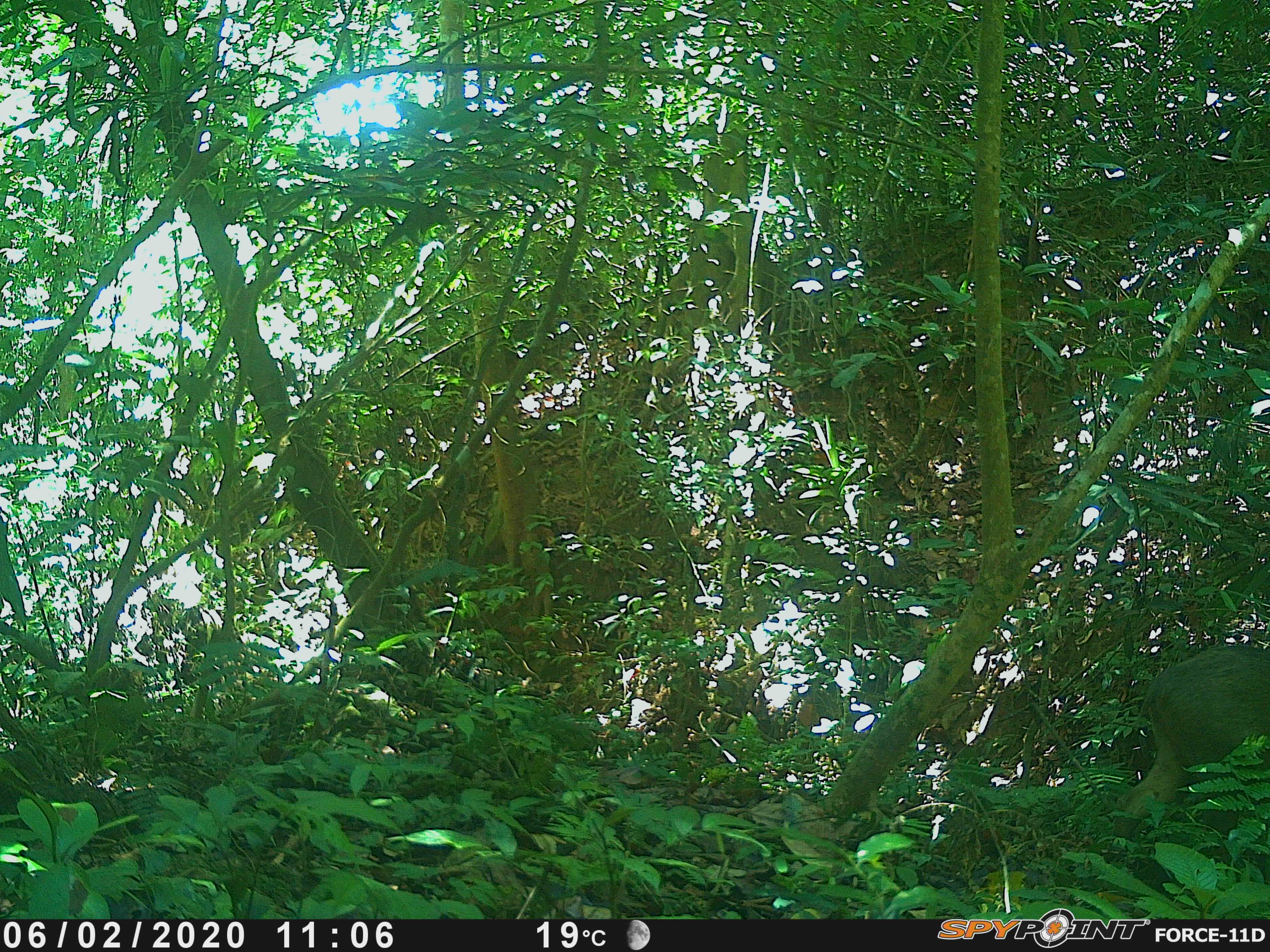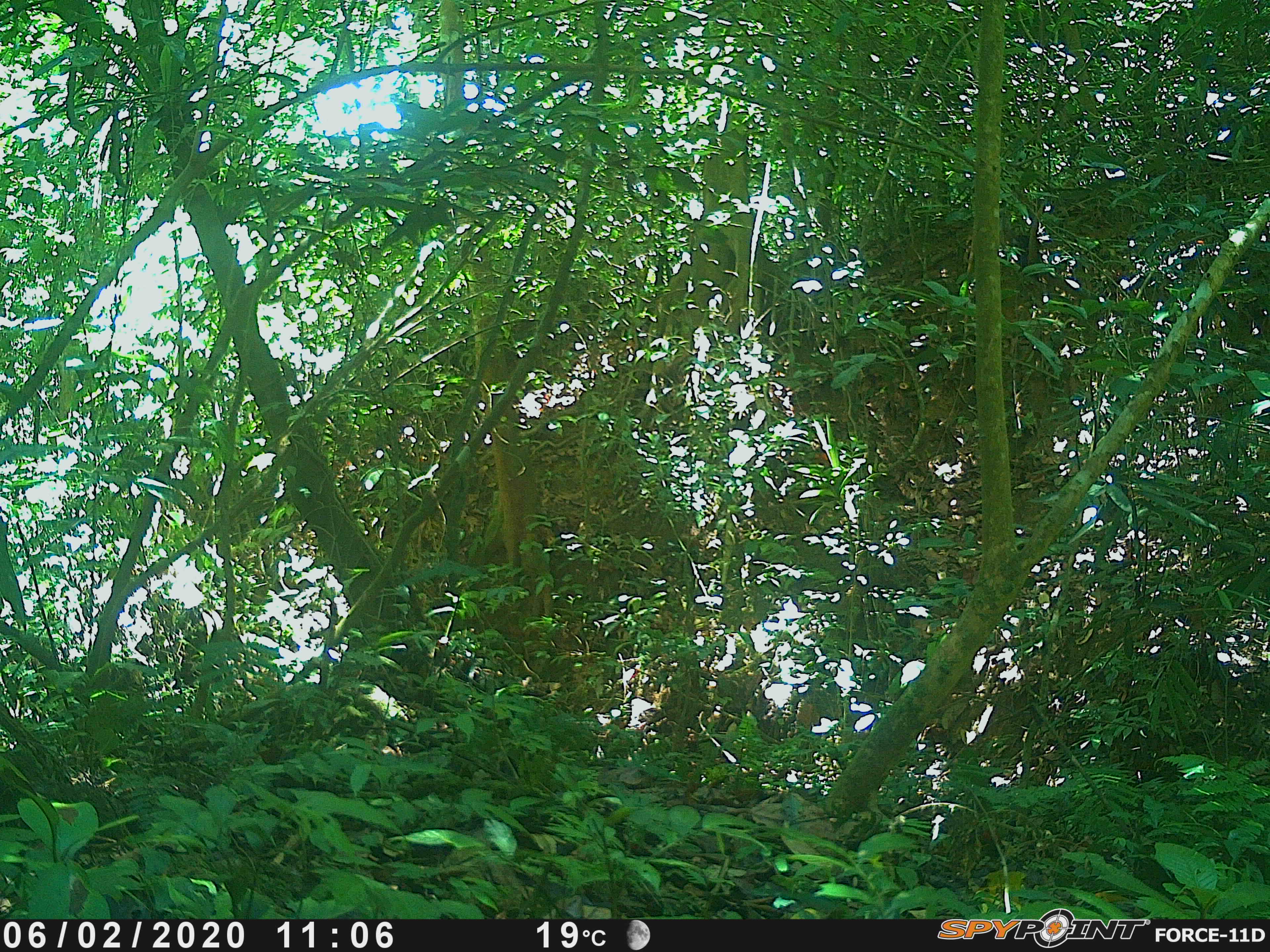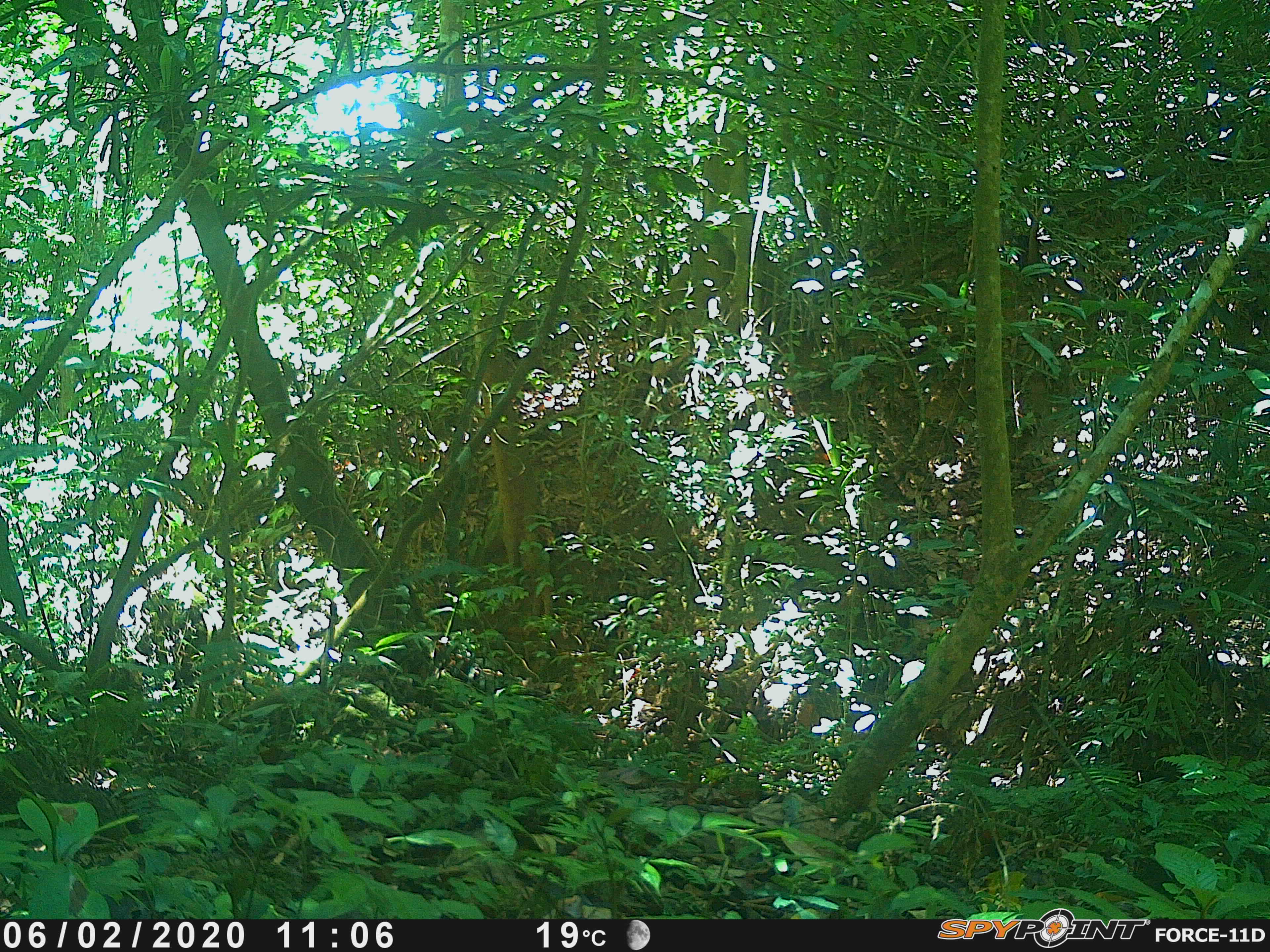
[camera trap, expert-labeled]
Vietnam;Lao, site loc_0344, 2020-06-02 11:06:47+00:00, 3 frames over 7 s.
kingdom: Animalia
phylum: Chordata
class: Mammalia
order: Artiodactyla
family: Suidae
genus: Sus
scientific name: Sus scrofa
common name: eurasian wild pig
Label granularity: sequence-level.